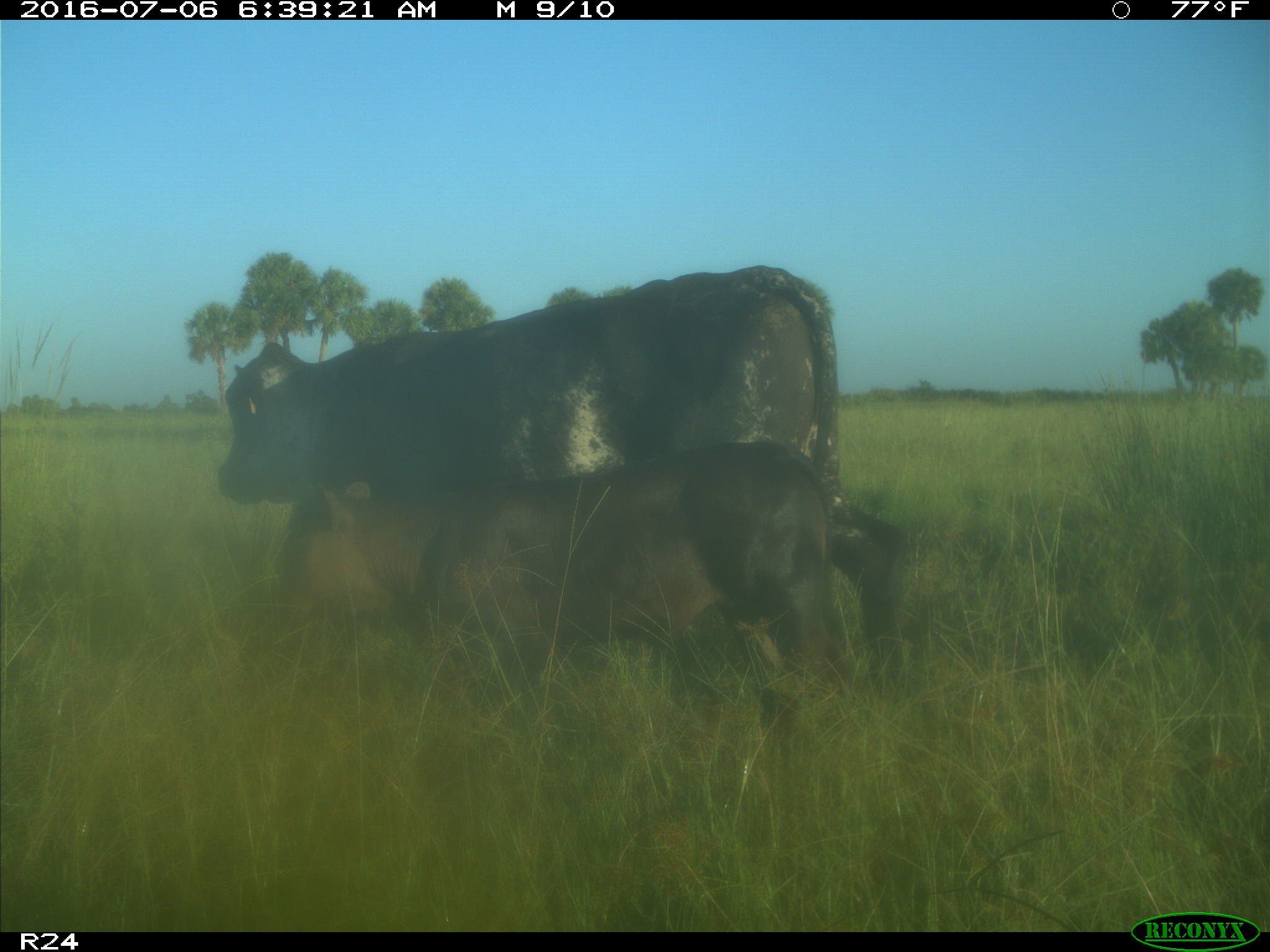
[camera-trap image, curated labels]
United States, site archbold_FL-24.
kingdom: Animalia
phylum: Chordata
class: Mammalia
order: Artiodactyla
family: Bovidae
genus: Bos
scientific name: Bos taurus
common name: domestic cow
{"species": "Bos taurus (domestic cow)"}